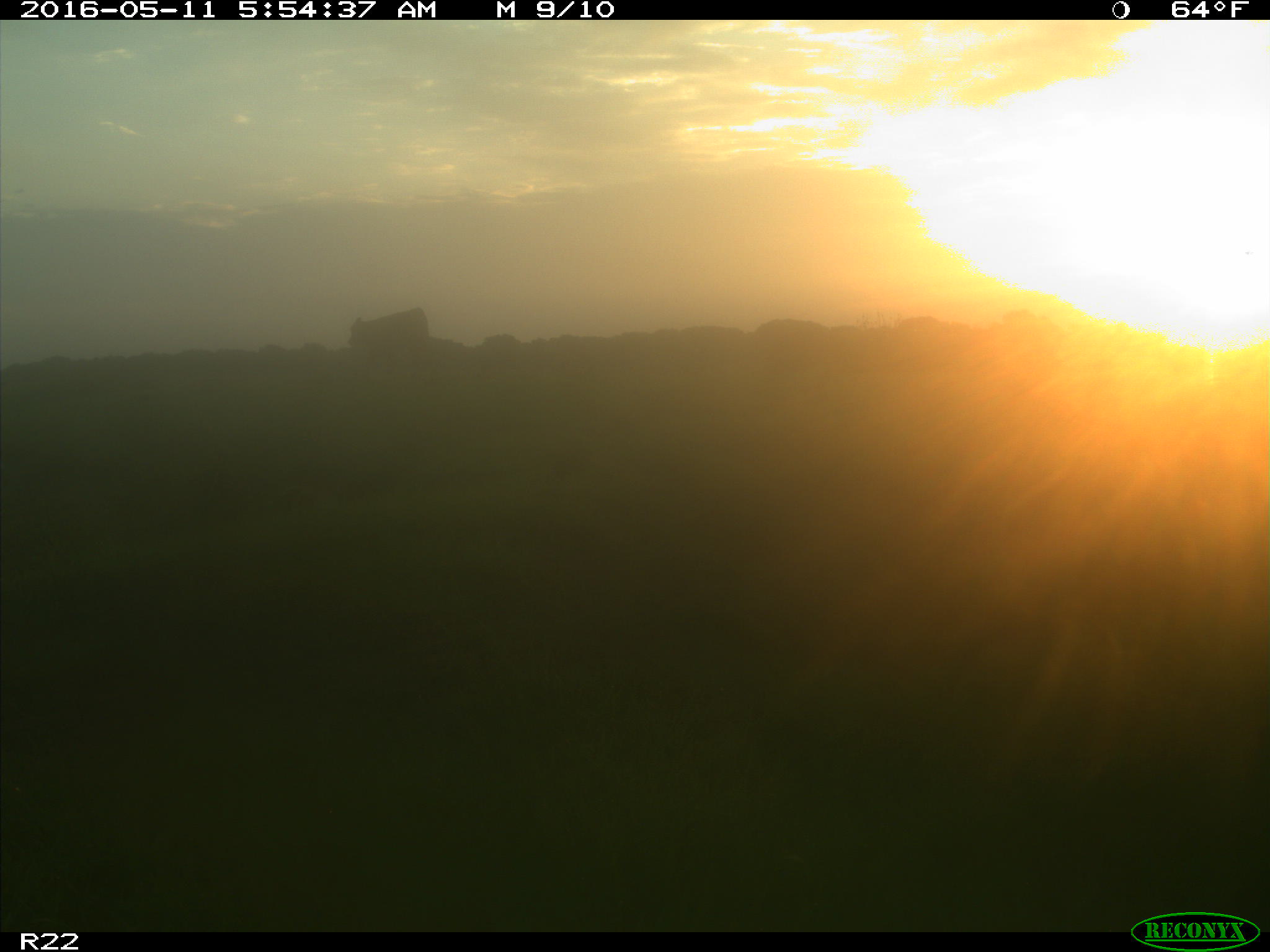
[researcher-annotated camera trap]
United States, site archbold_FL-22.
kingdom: Animalia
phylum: Chordata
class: Mammalia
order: Artiodactyla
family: Bovidae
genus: Bos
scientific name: Bos taurus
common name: domestic cow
Bos taurus (domestic cow).